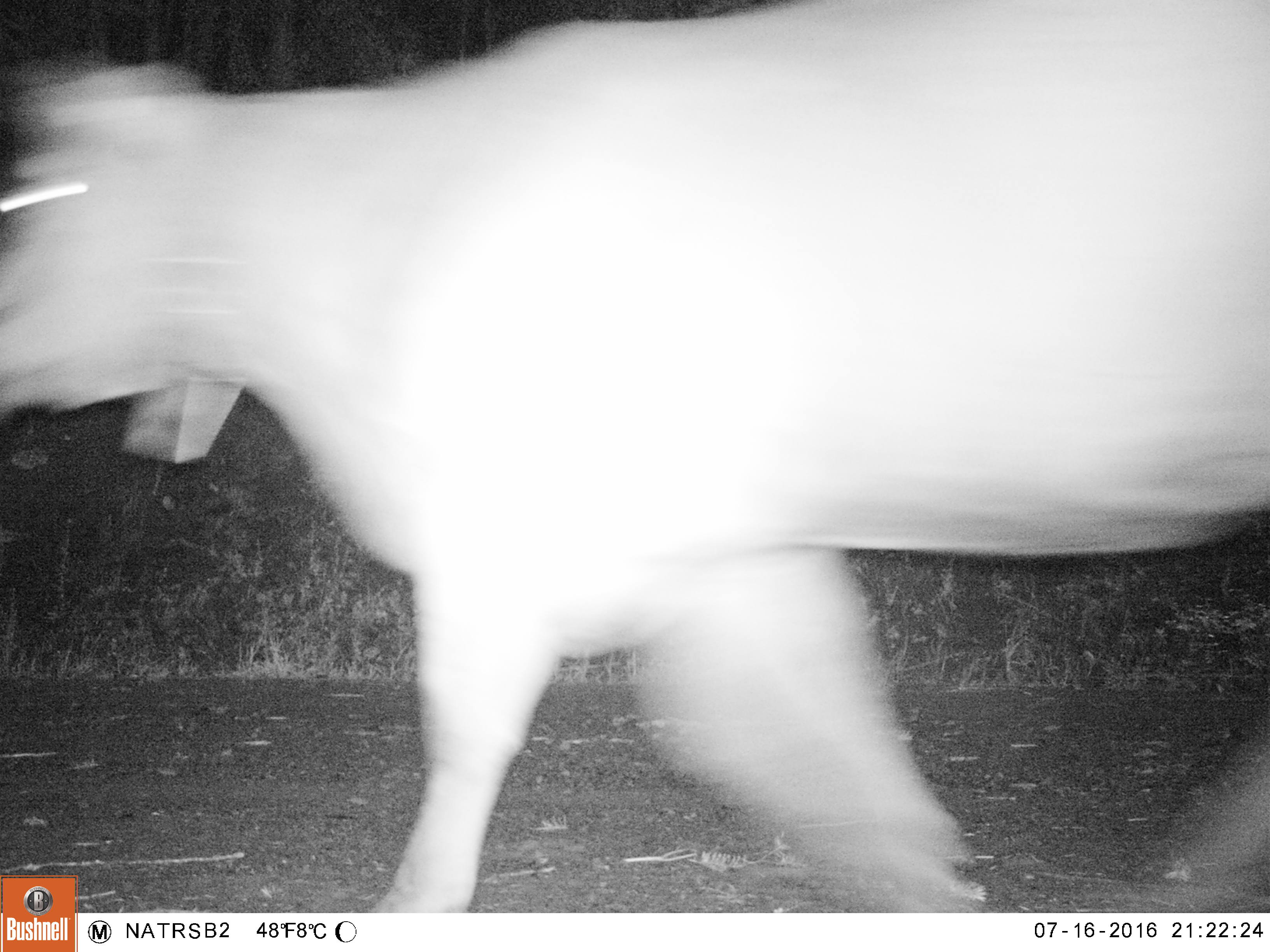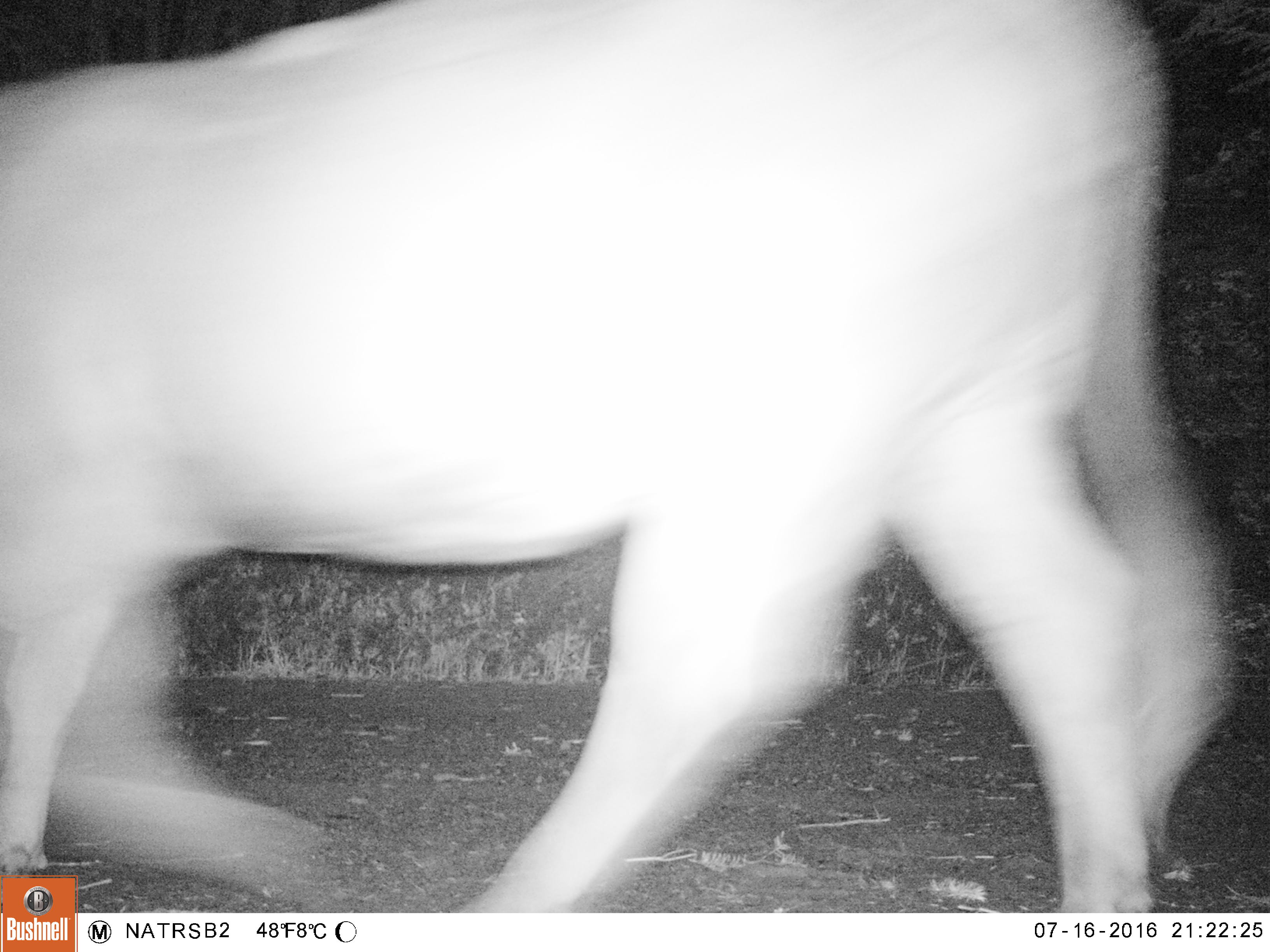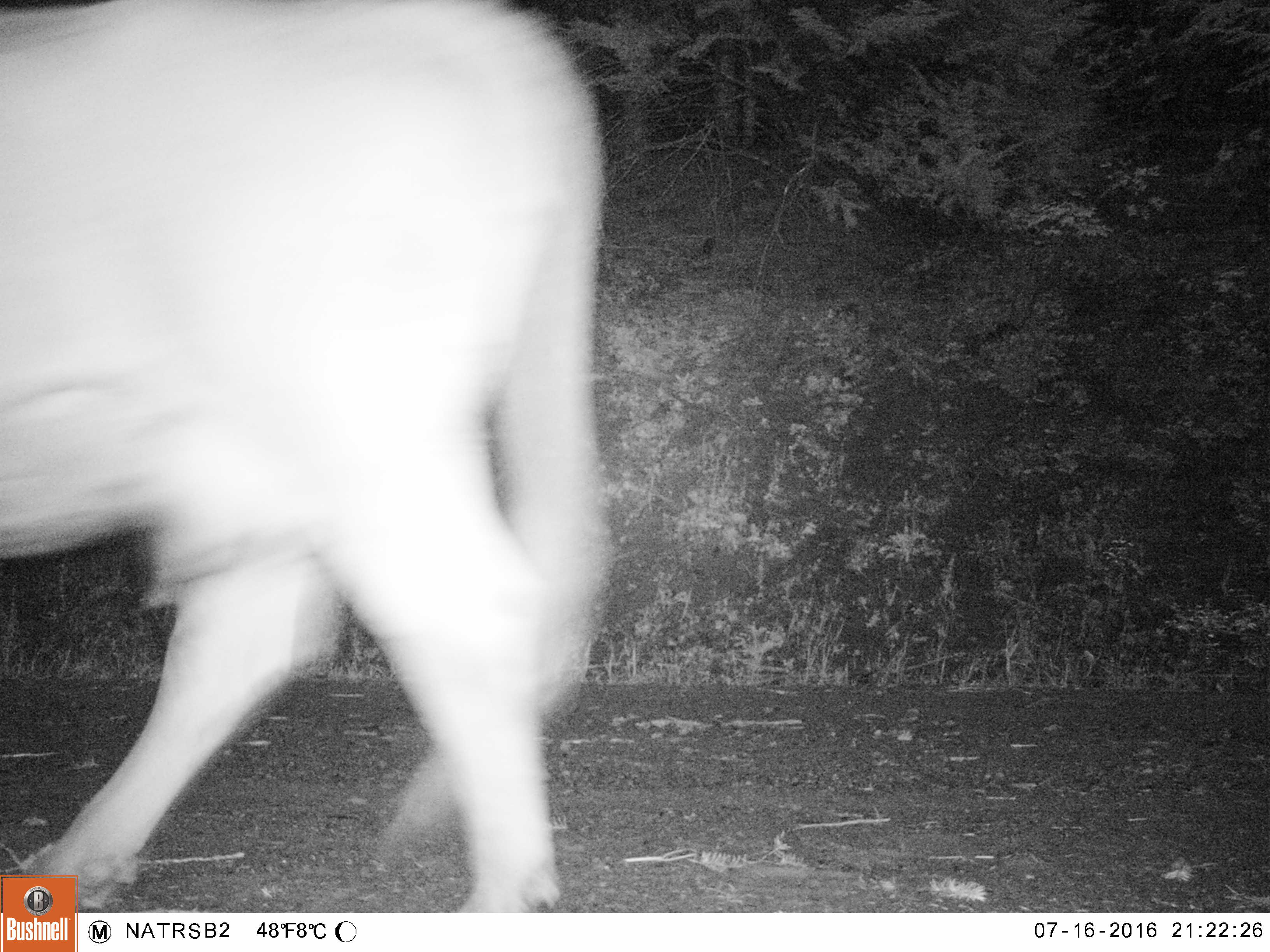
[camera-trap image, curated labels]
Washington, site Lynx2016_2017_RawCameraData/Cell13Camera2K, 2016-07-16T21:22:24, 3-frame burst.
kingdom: Animalia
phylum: Chordata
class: Mammalia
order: Artiodactyla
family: Bovidae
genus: Bos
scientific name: Bos taurus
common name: domestic cattle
Domestic cattle (Bos taurus). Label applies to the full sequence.